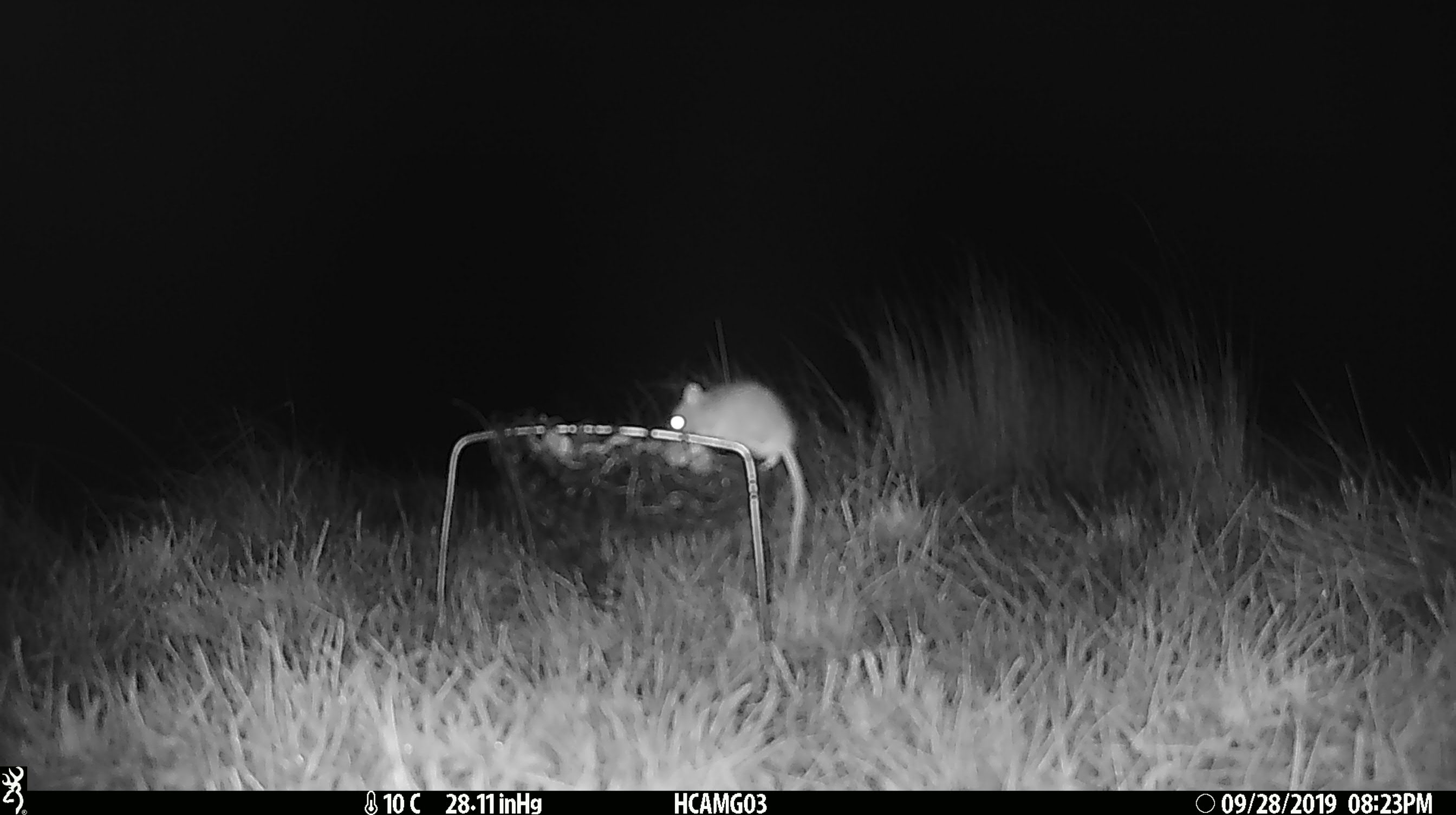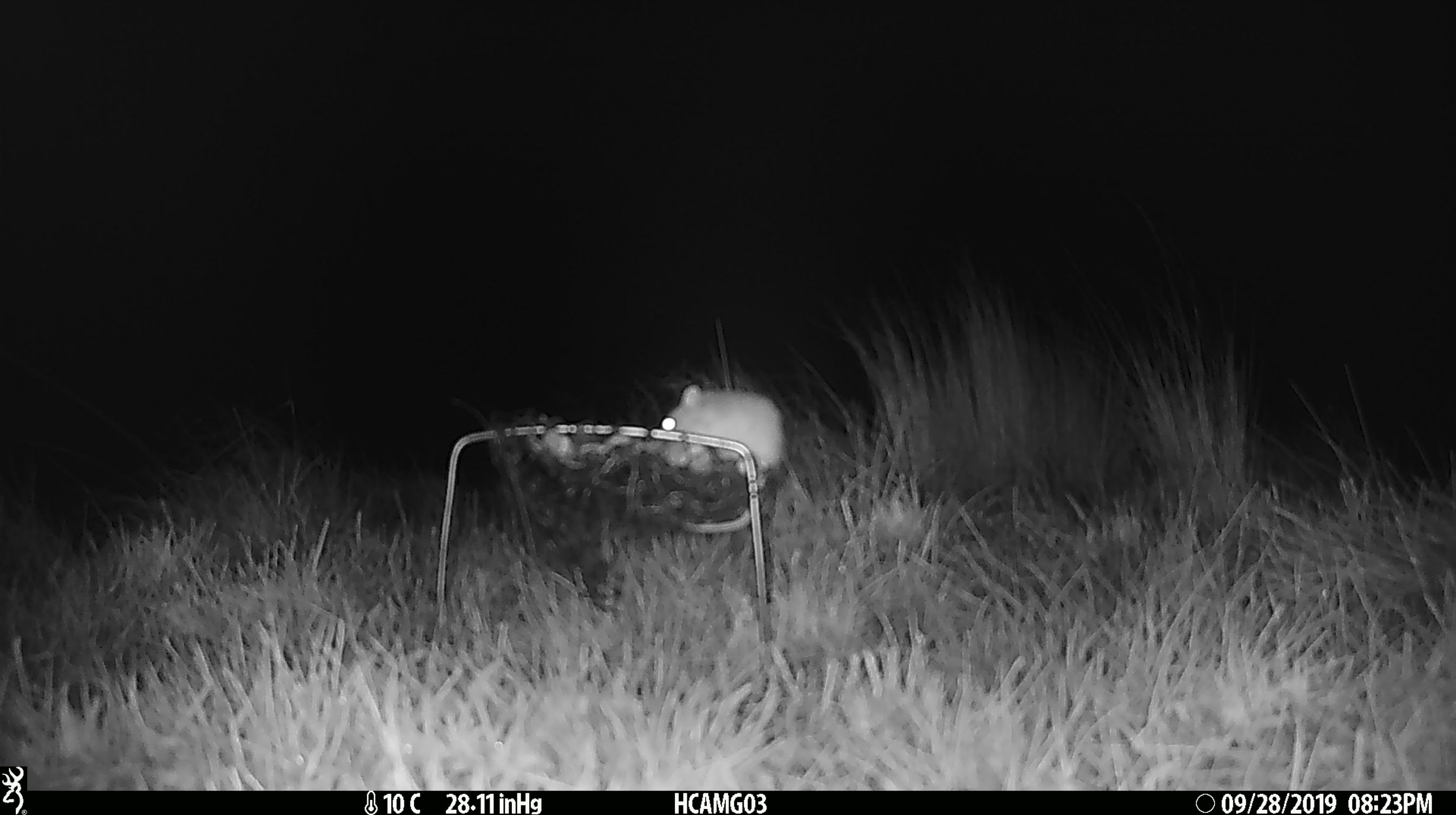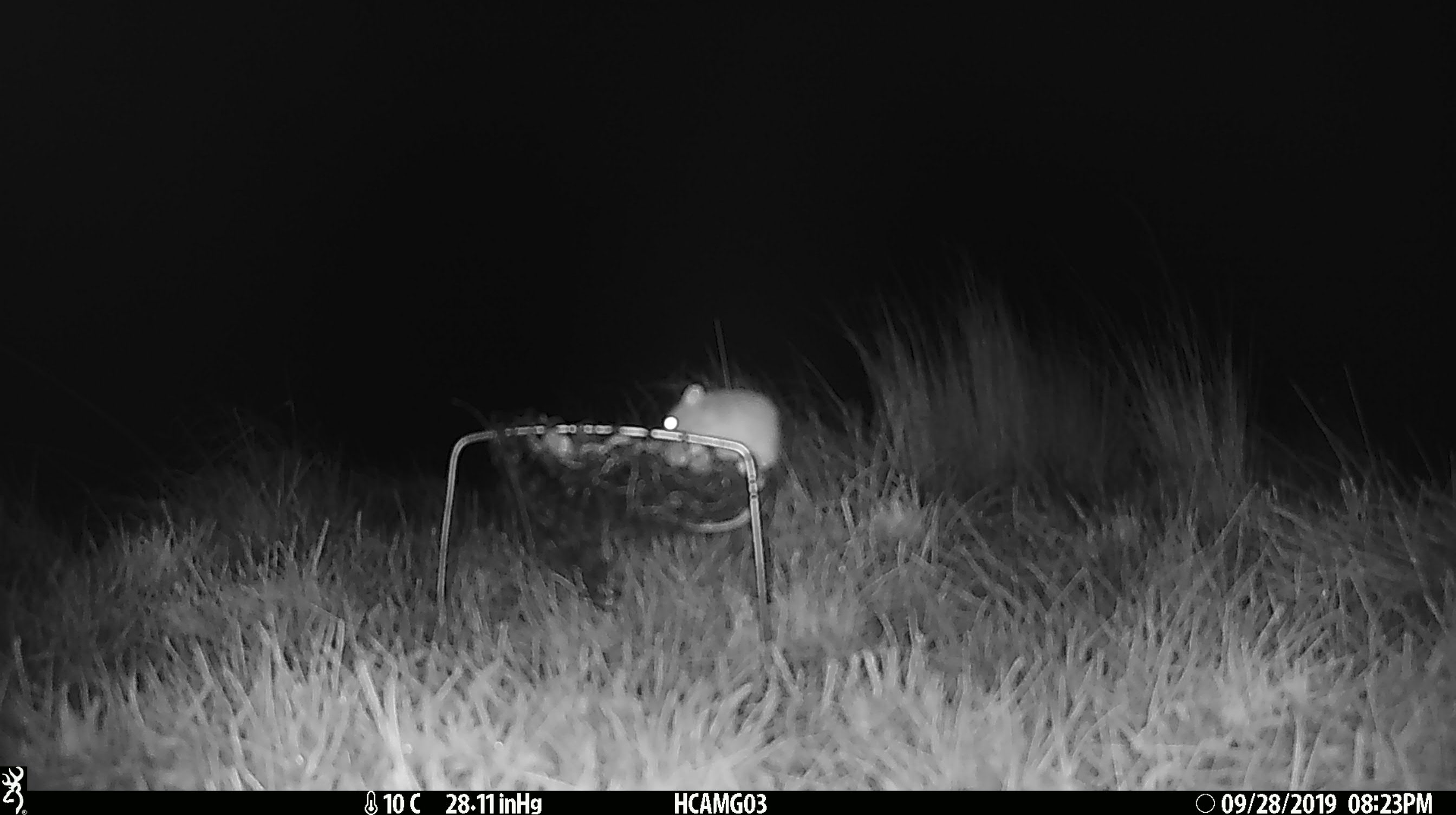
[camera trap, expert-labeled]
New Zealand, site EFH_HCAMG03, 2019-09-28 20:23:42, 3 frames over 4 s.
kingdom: Animalia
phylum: Chordata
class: Mammalia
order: Rodentia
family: Muridae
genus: Mus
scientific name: Mus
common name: mouse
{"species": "mouse (Mus)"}